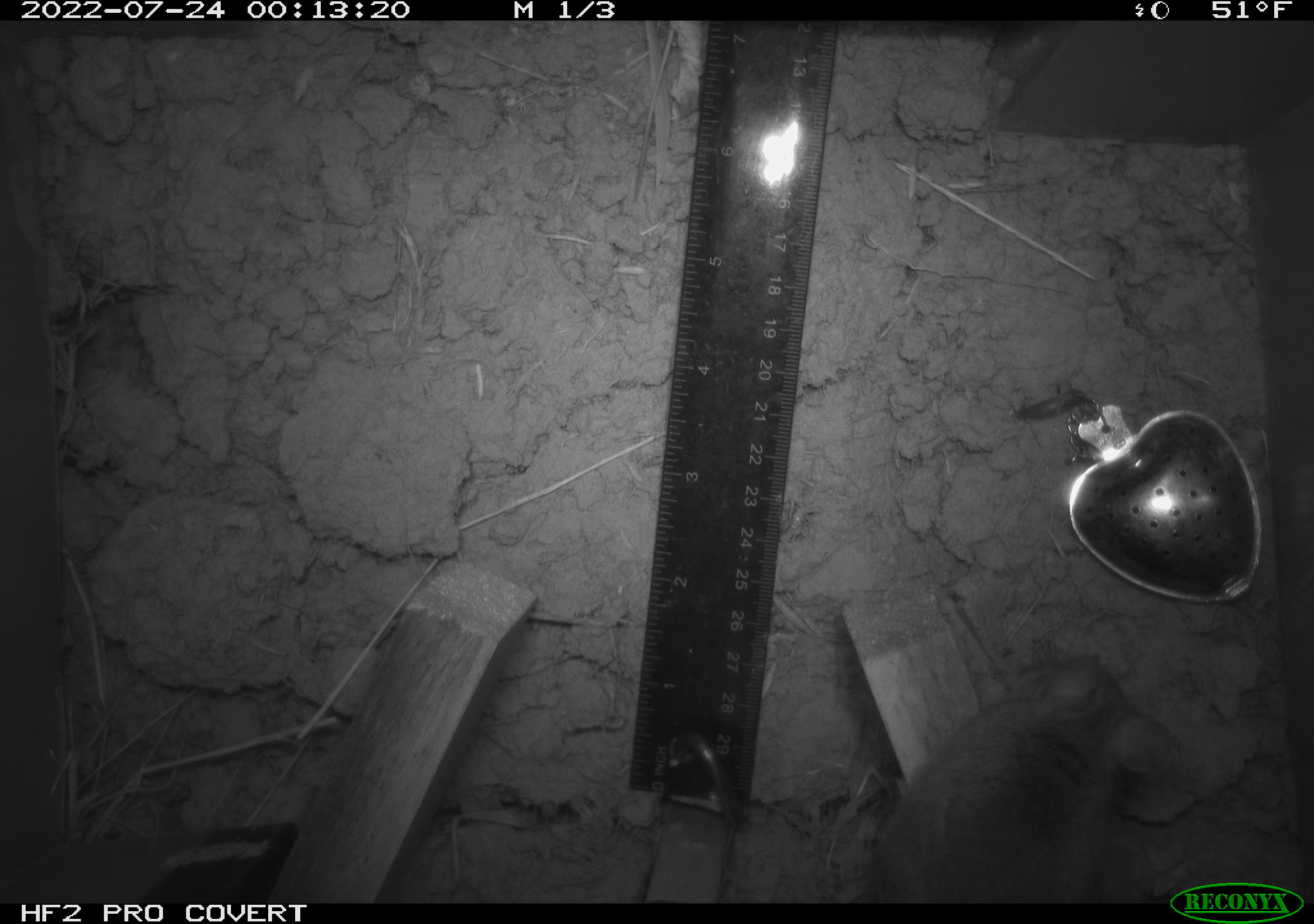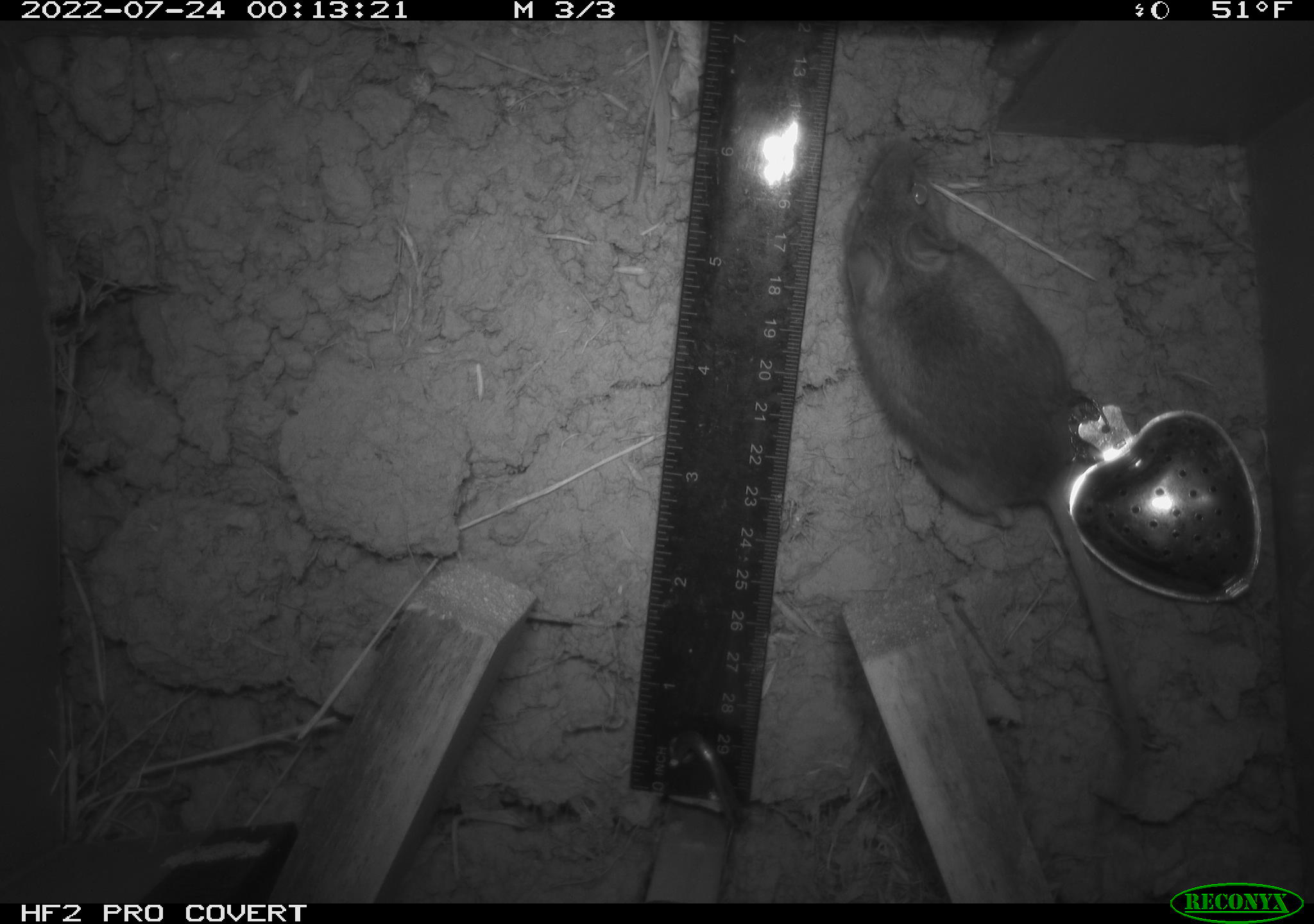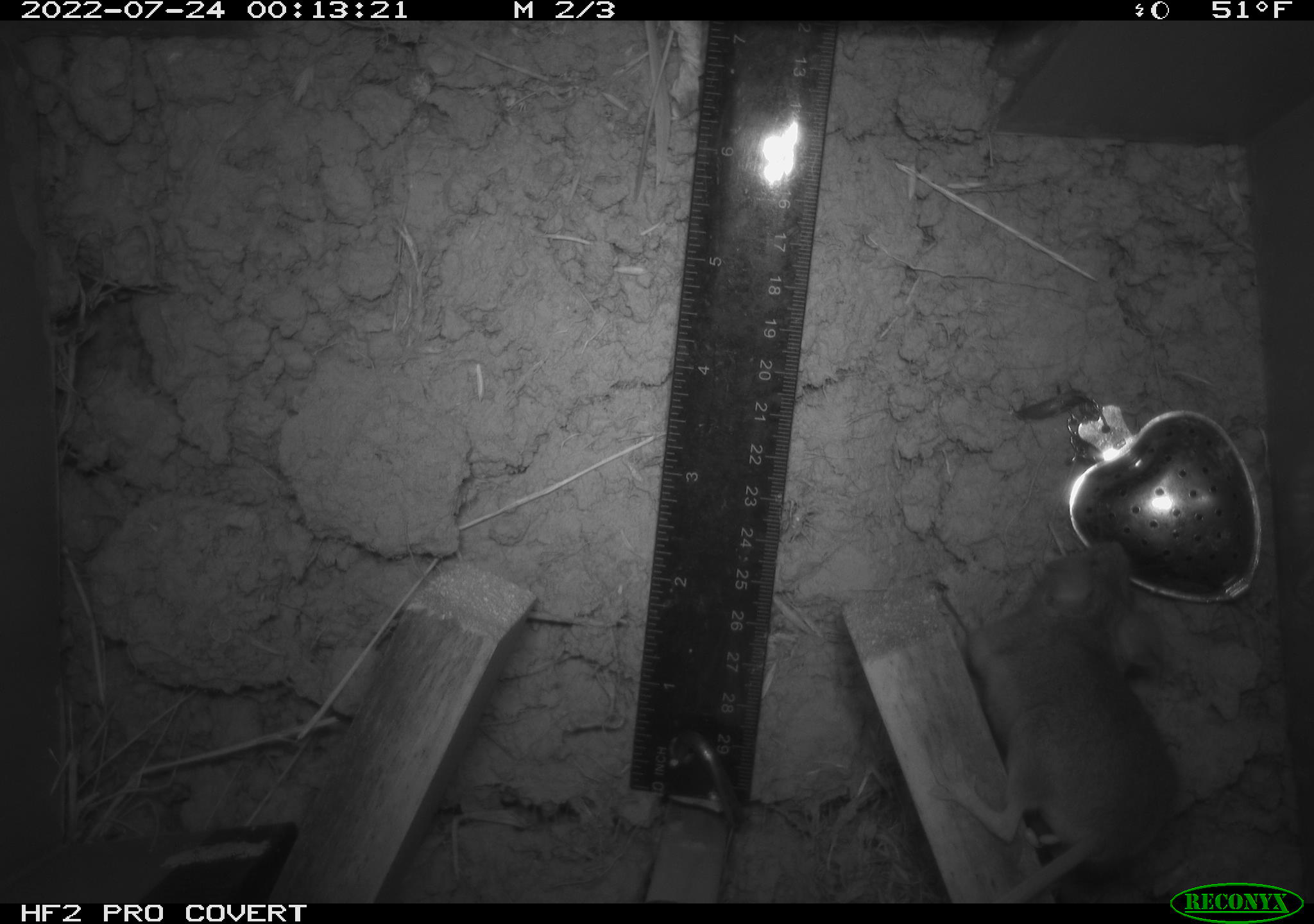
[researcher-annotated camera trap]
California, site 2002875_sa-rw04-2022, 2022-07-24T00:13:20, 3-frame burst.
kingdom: Animalia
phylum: Chordata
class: Mammalia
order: Rodentia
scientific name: Rodentia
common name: mouse species